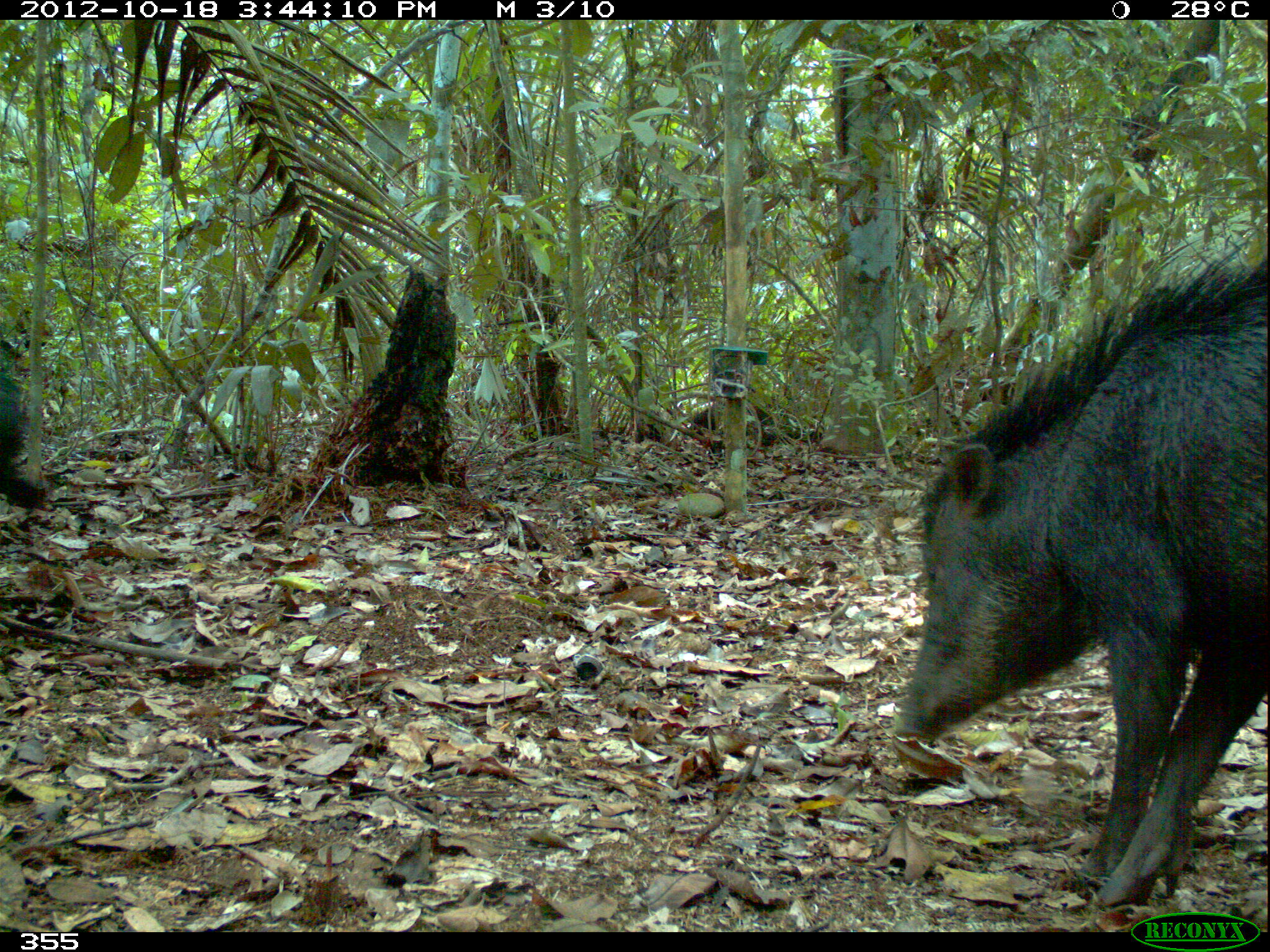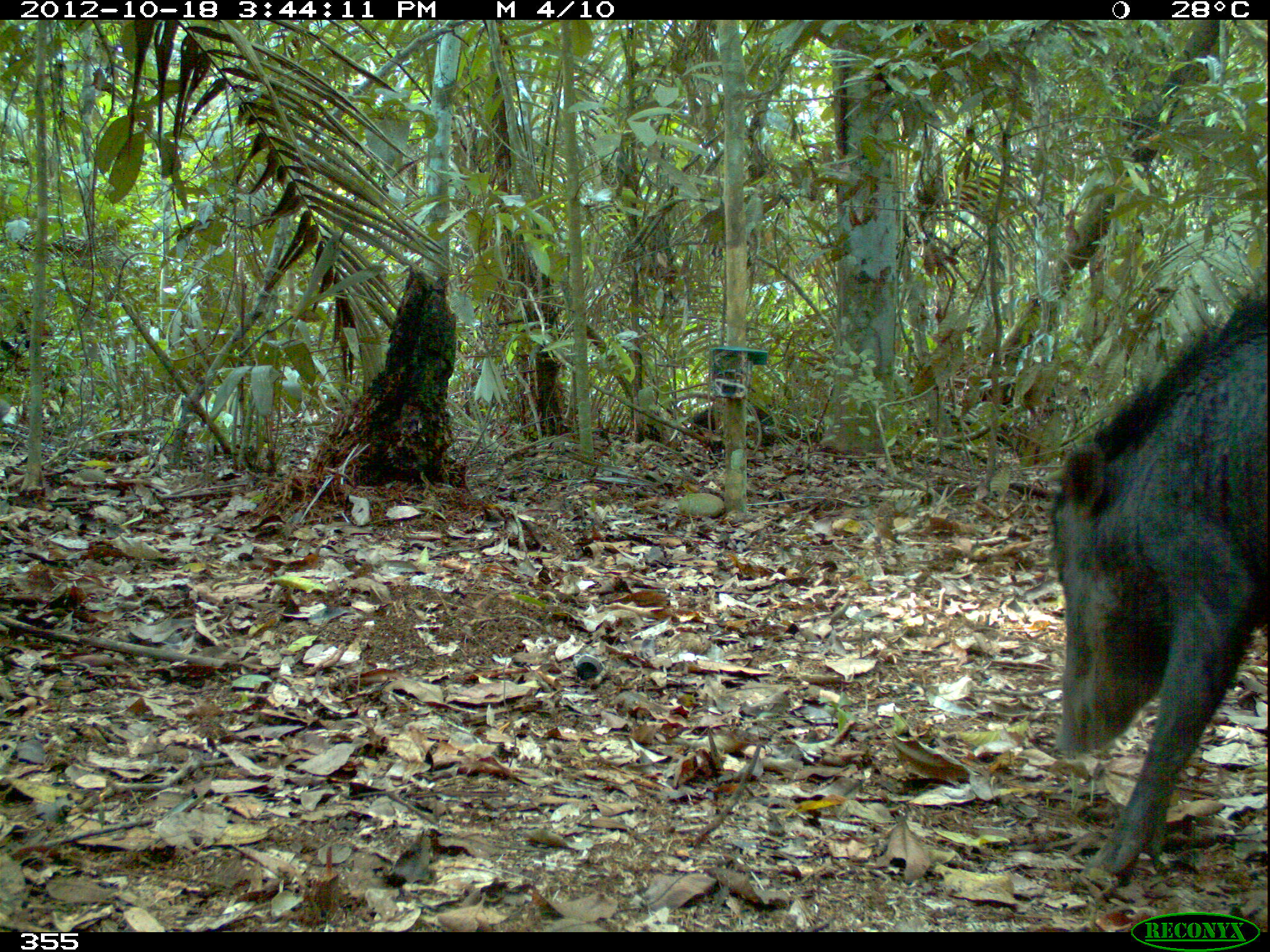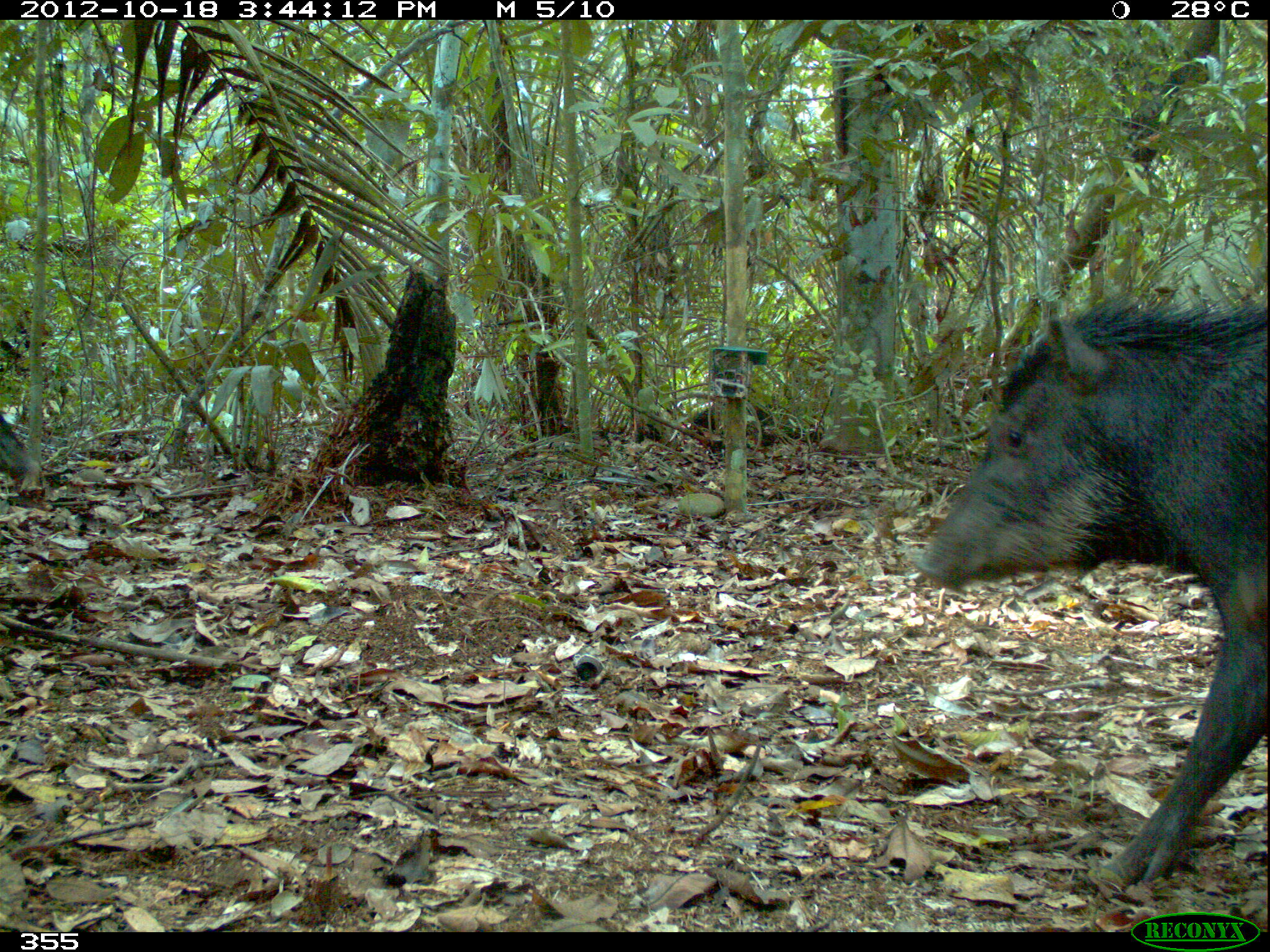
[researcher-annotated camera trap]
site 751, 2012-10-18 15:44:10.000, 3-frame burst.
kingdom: Animalia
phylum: Chordata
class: Mammalia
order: Artiodactyla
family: Tayassuidae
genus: Tayassu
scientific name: Tayassu pecari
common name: white-lipped peccary